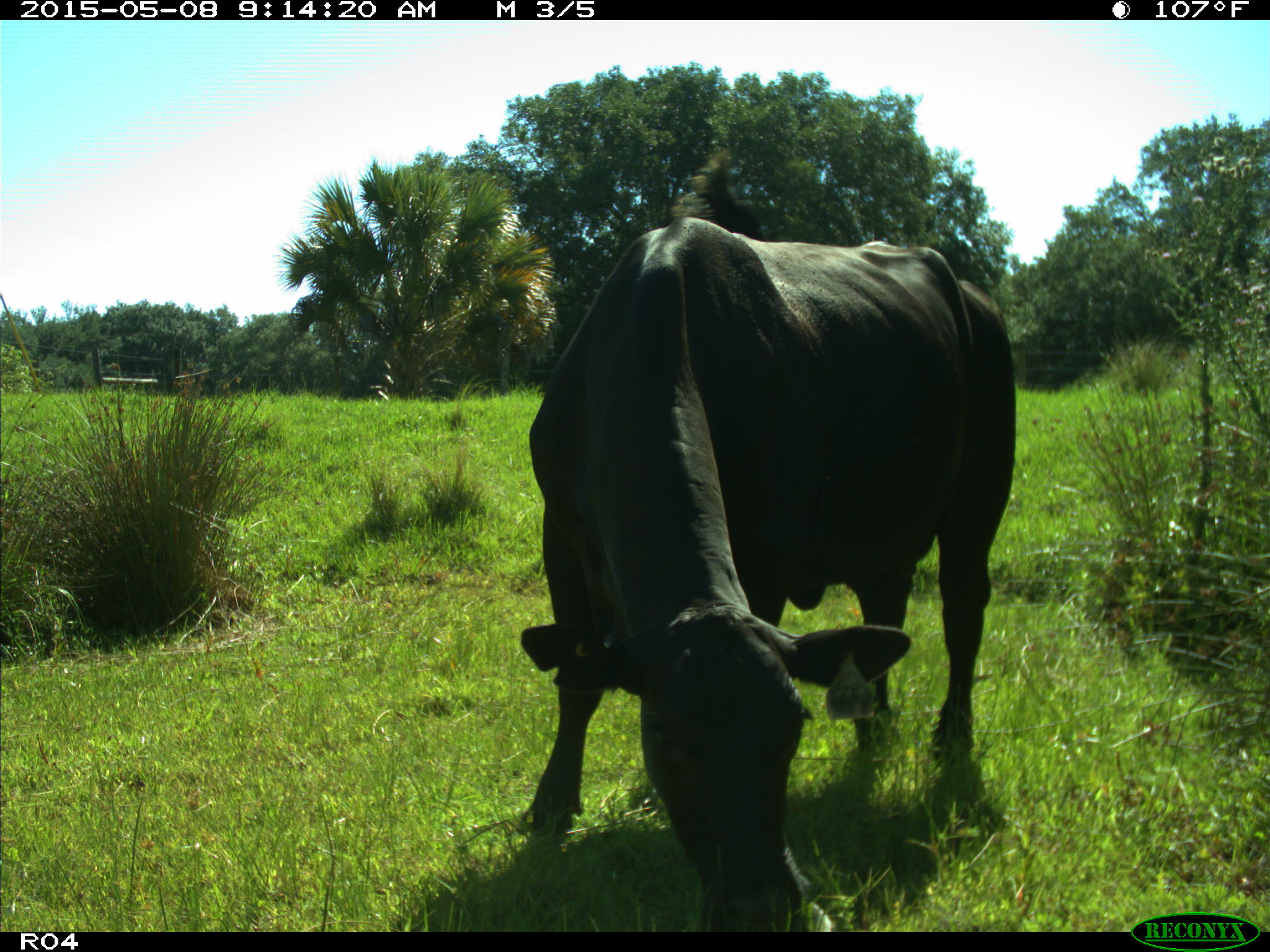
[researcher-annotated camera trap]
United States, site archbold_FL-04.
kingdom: Animalia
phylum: Chordata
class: Mammalia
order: Artiodactyla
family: Bovidae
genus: Bos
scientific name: Bos taurus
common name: domestic cow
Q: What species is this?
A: Bos taurus (domestic cow).